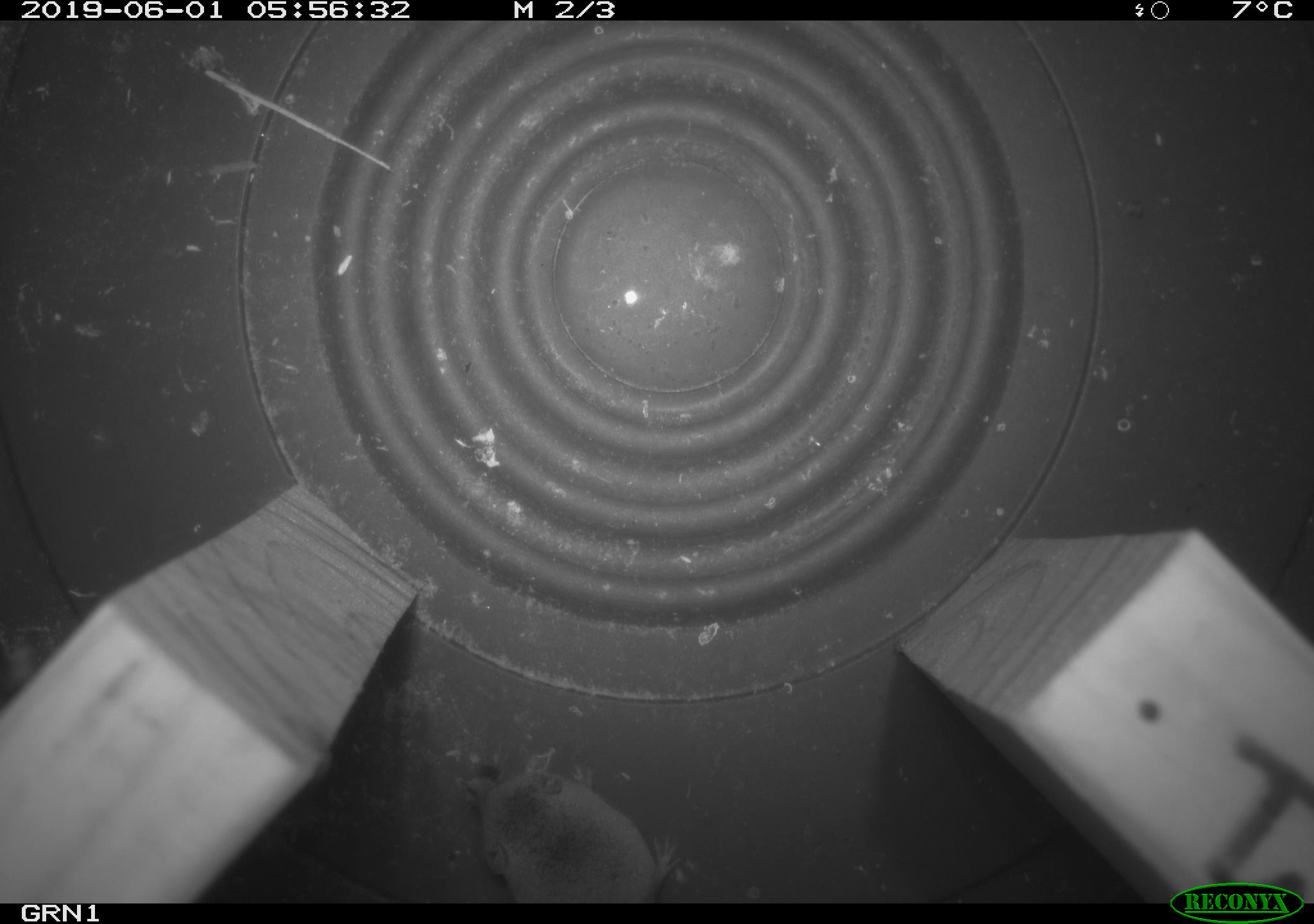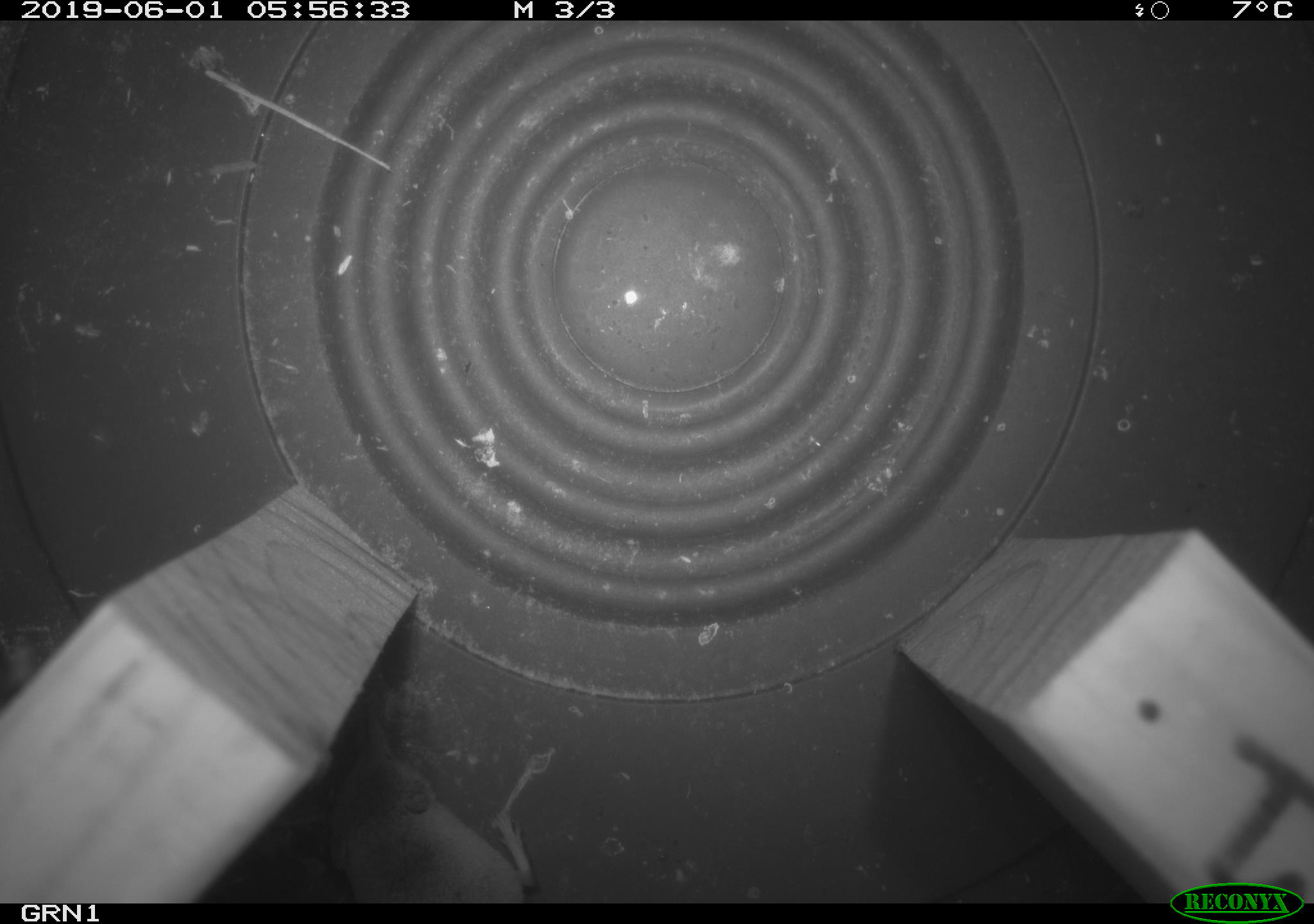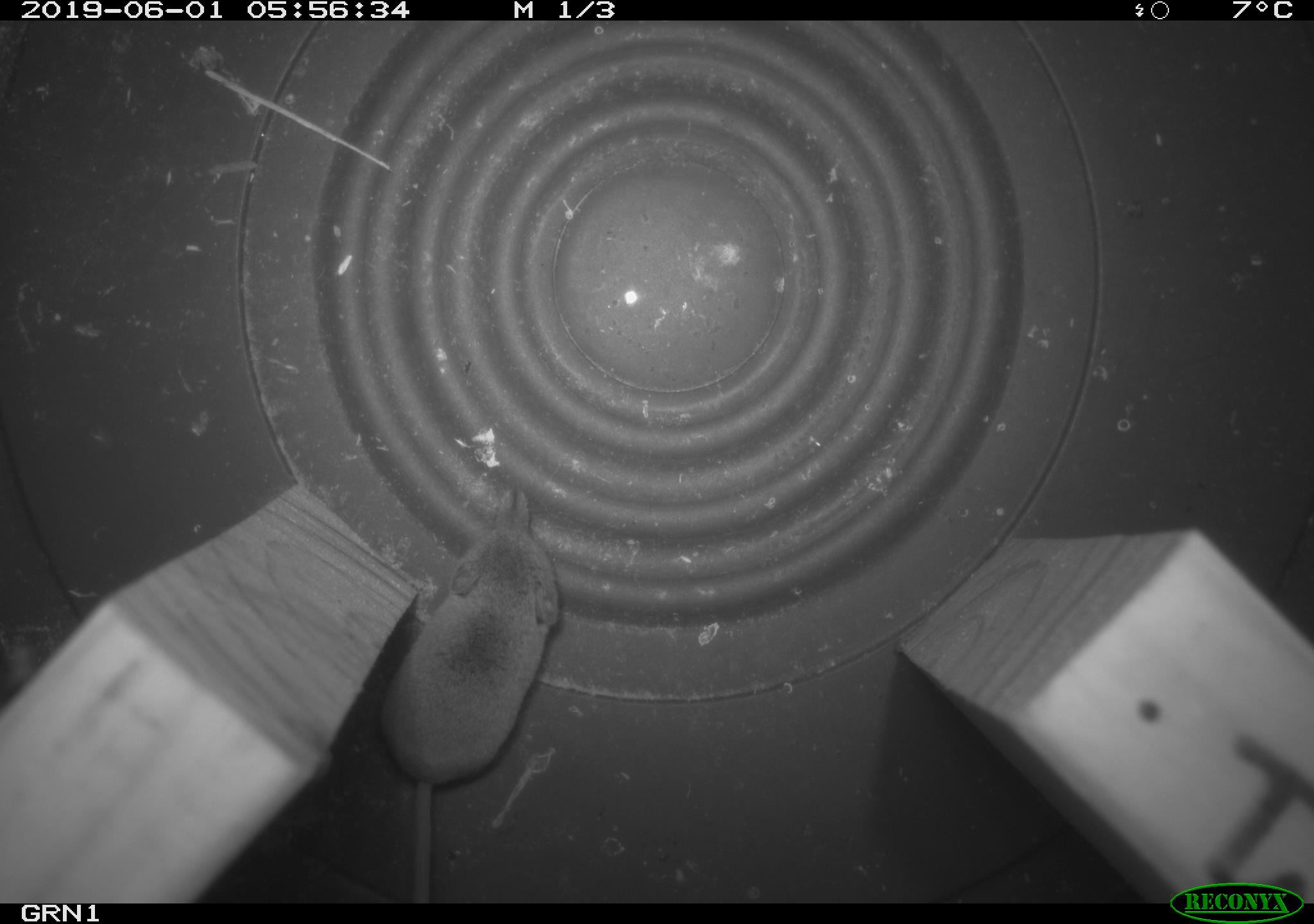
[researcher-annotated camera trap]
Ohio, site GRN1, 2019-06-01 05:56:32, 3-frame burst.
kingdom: Animalia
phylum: Chordata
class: Mammalia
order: Eulipotyphla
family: Soricidae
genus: Sorex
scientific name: Sorex cinereus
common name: masked shrew